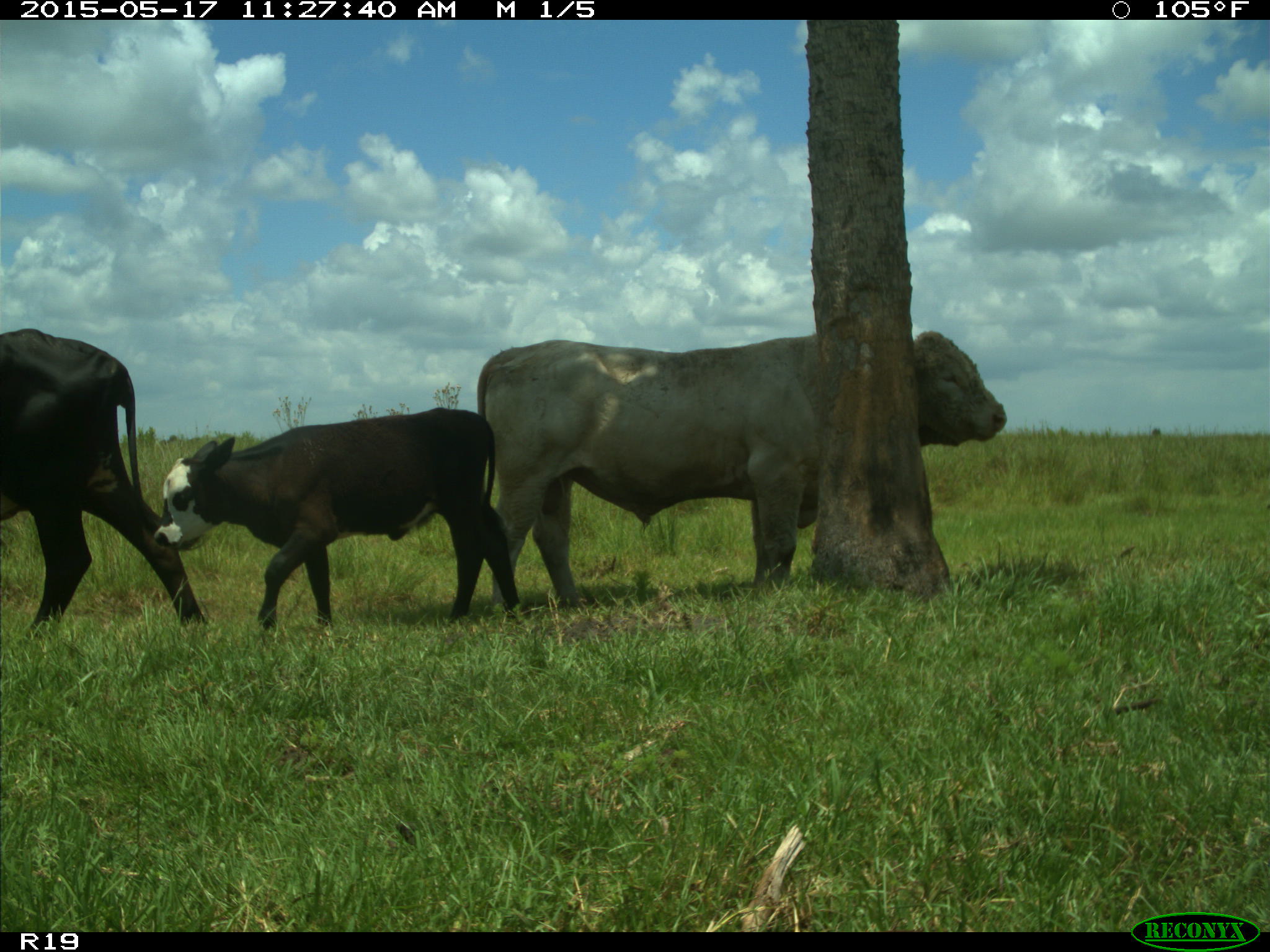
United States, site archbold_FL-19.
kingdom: Animalia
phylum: Chordata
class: Mammalia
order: Artiodactyla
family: Bovidae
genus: Bos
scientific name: Bos taurus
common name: domestic cow